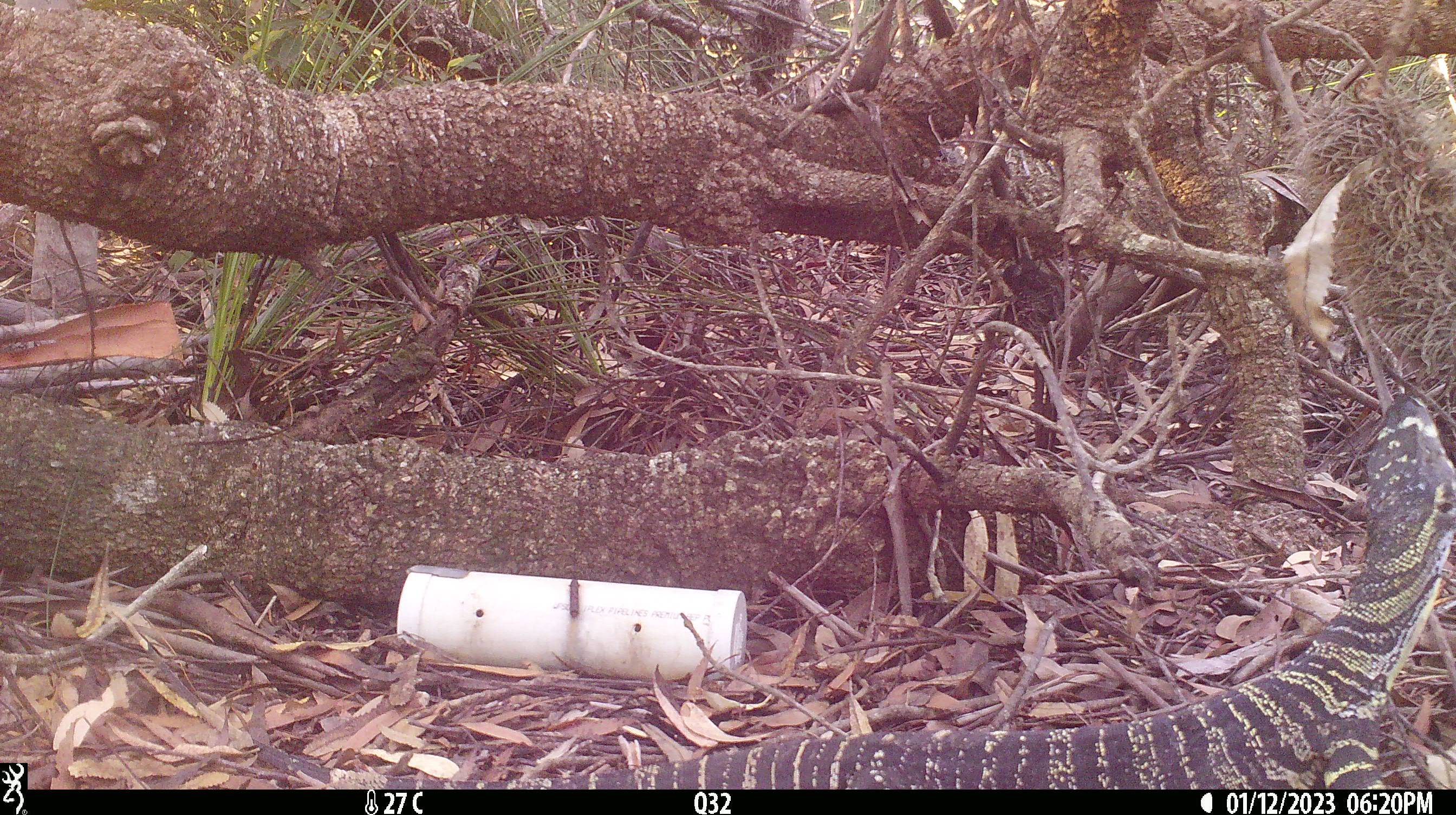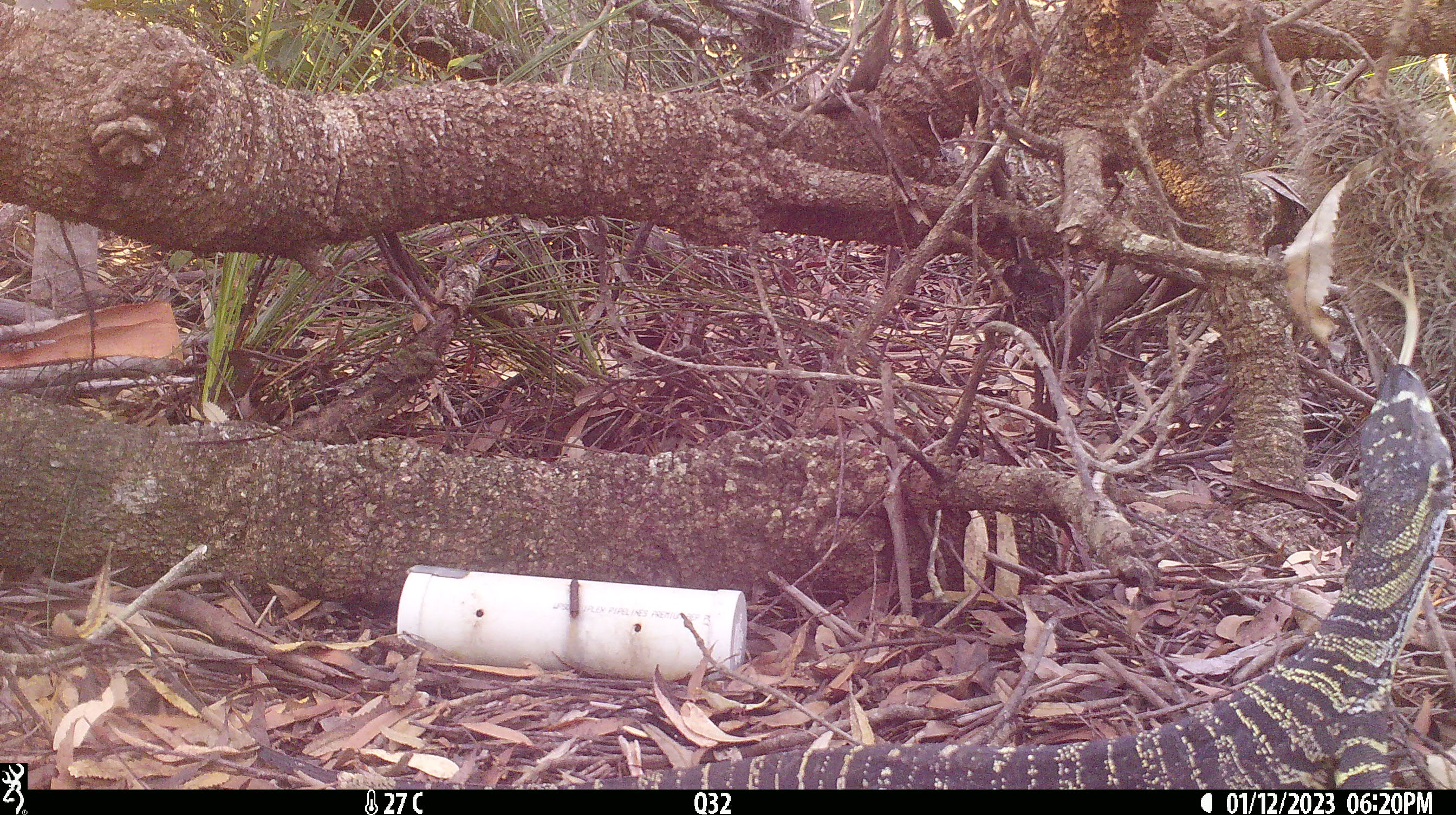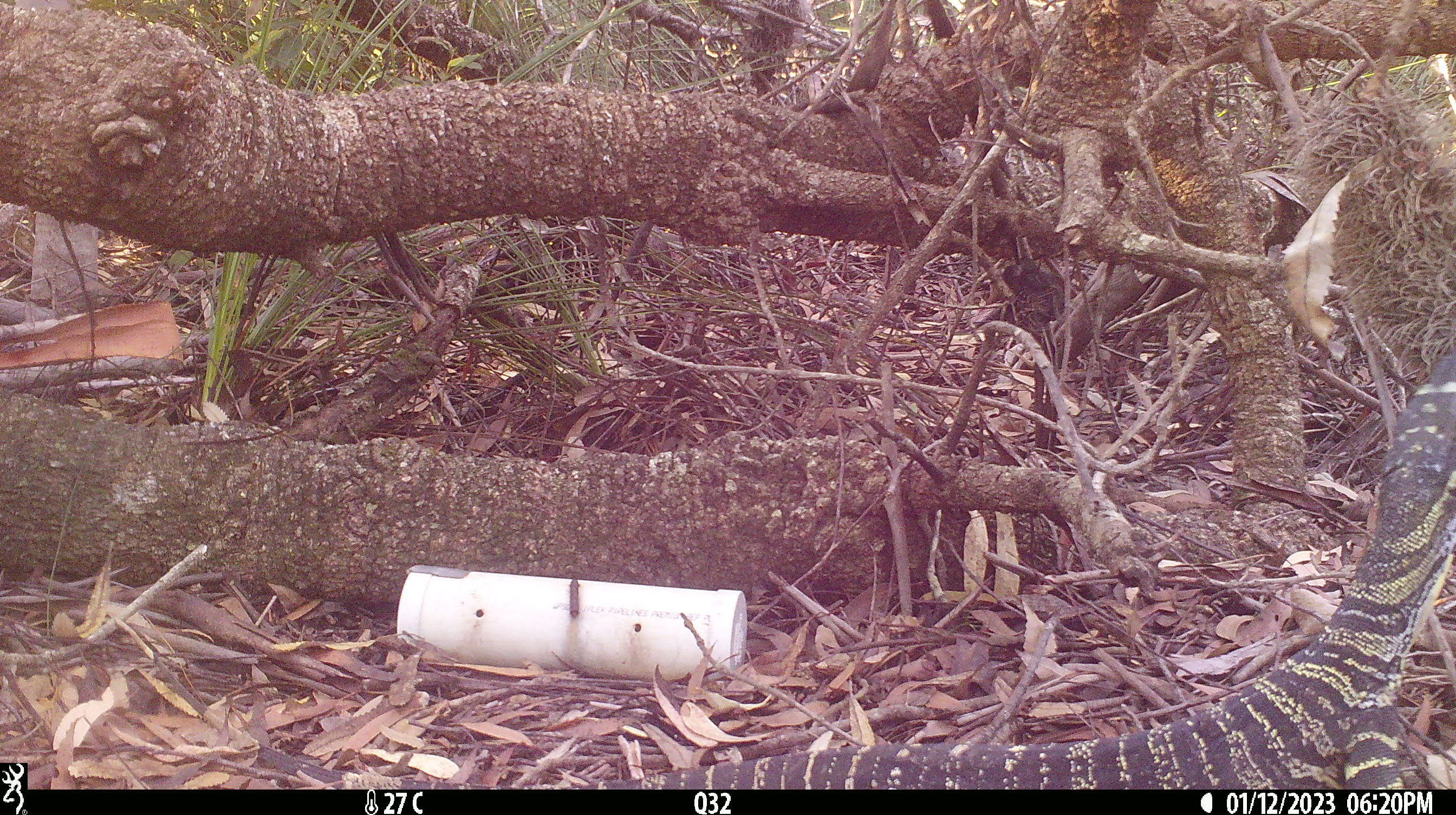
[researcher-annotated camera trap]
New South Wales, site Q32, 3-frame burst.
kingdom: Animalia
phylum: Chordata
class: Reptilia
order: Squamata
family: Varanidae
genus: Varanus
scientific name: Varanus varius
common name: lace monitor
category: goanna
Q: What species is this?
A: Goanna (lace monitor) (Varanus varius).